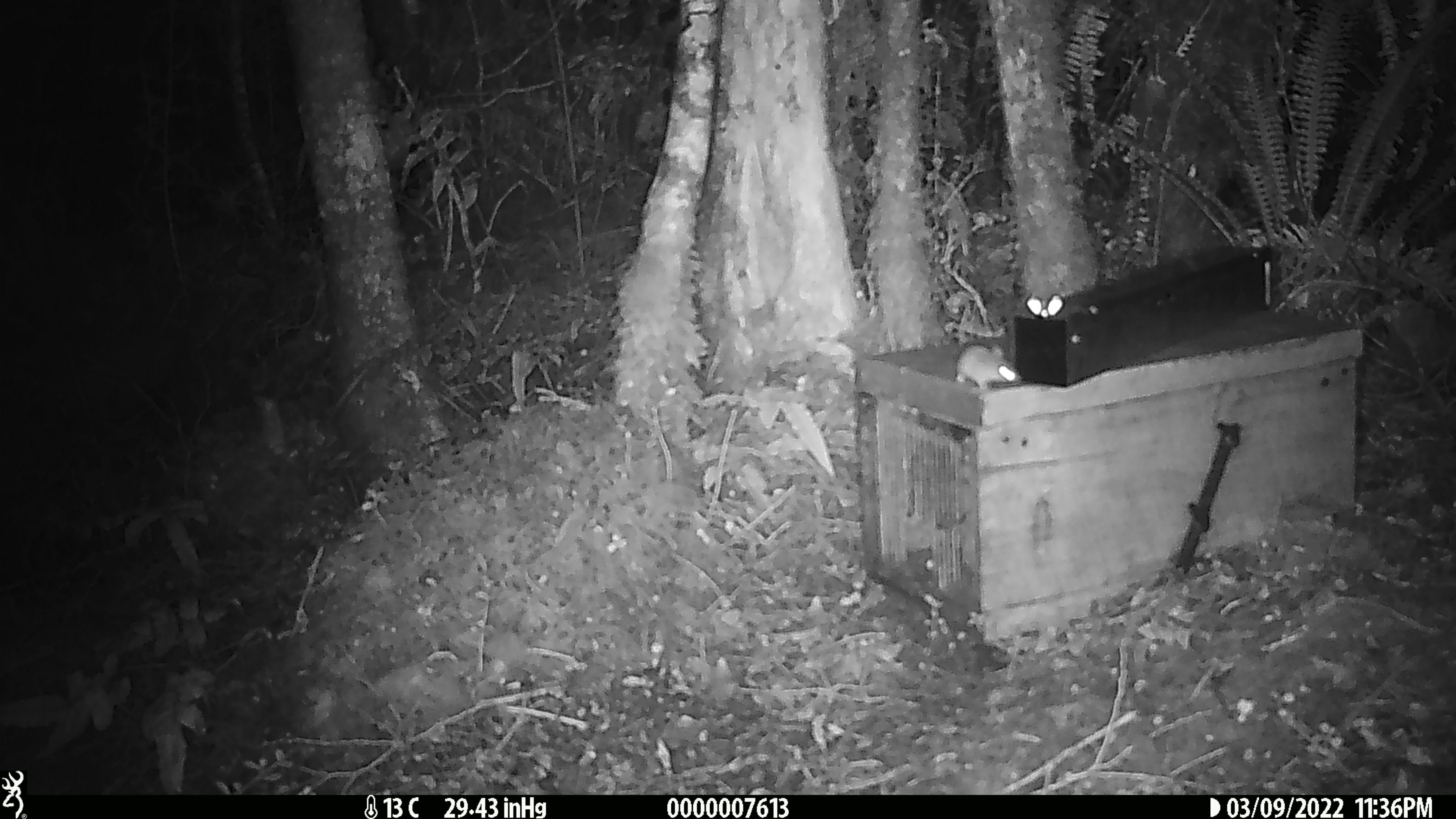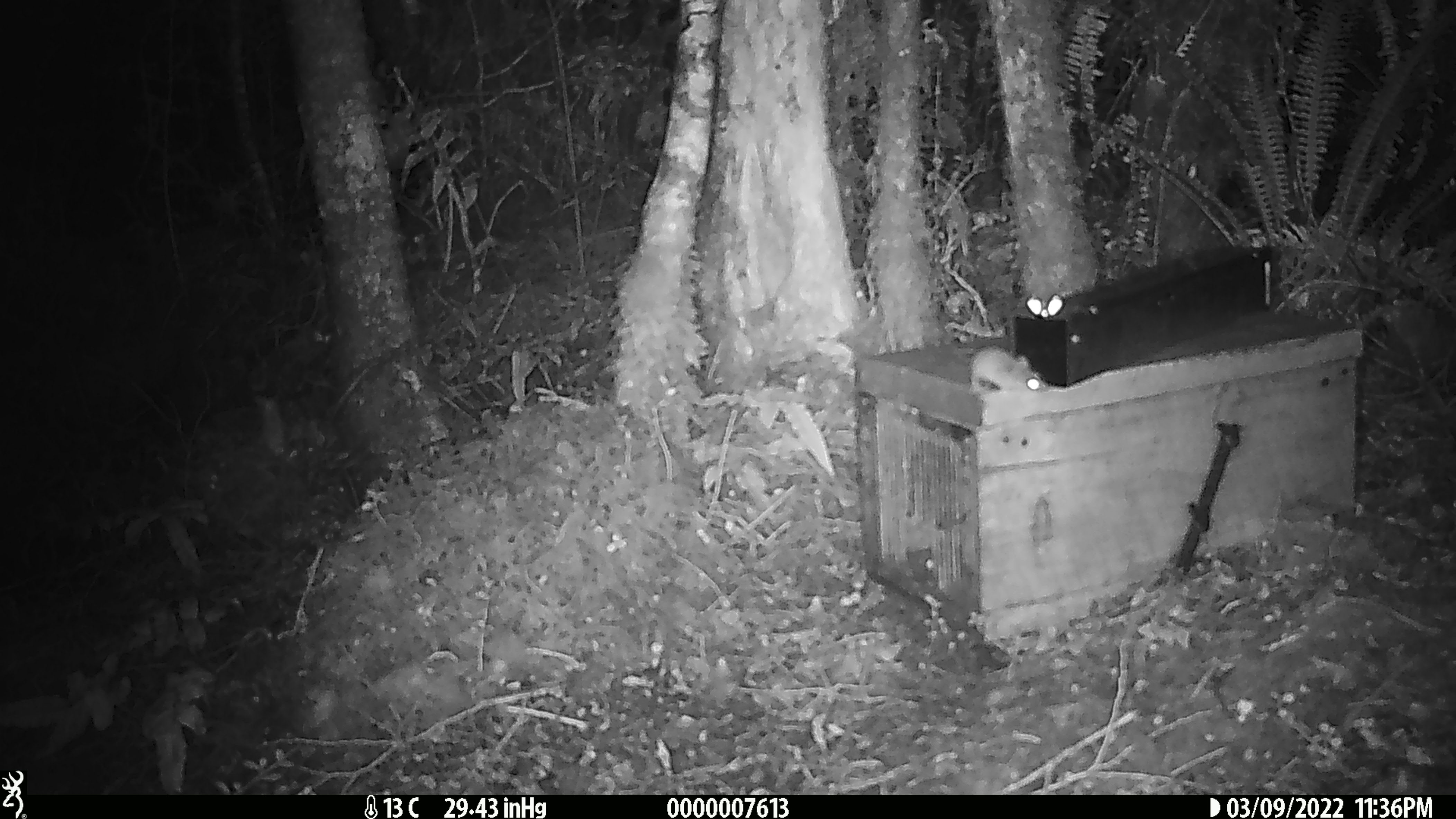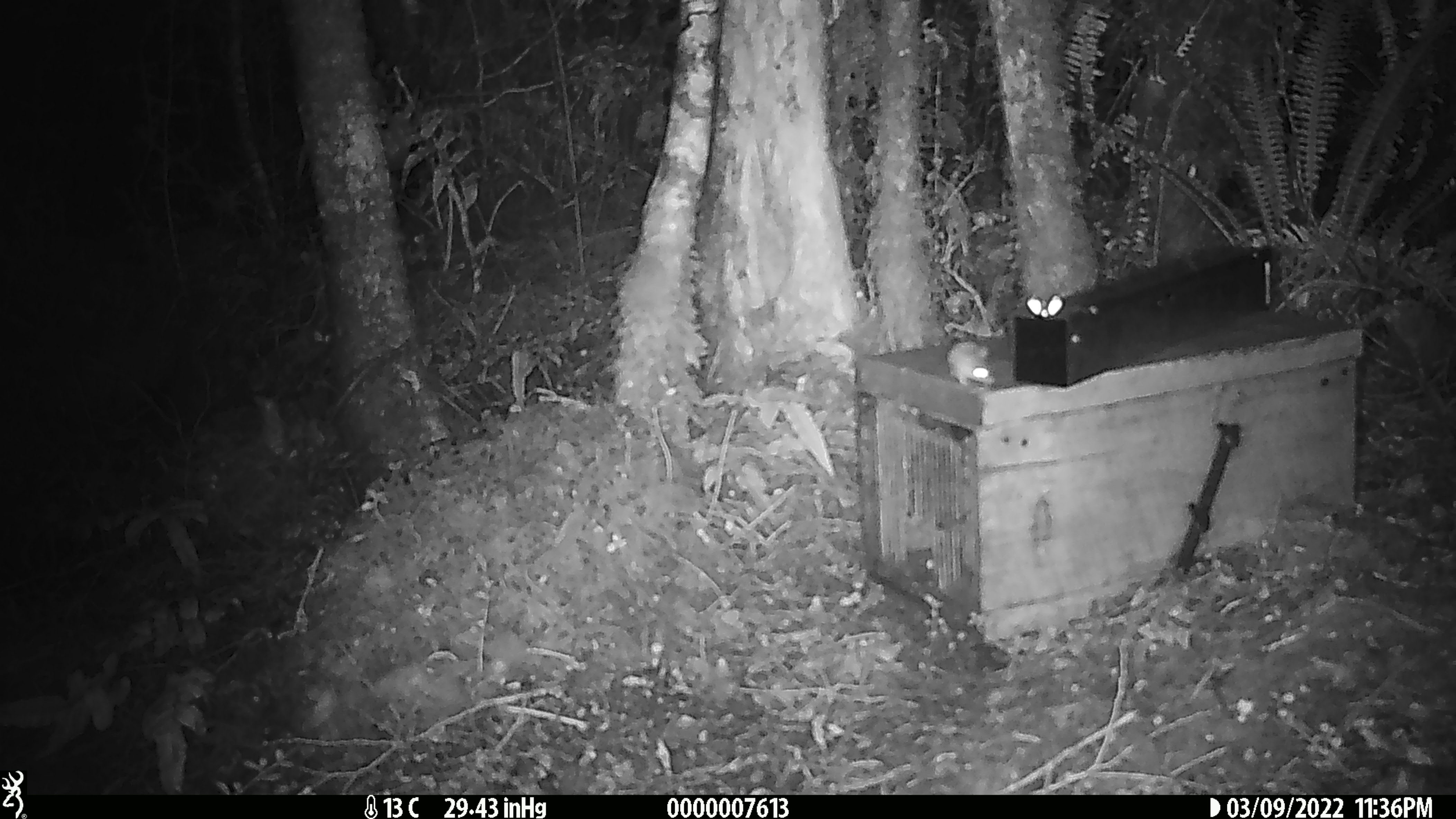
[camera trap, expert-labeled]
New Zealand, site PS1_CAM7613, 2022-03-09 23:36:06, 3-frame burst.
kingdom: Animalia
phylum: Chordata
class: Mammalia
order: Rodentia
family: Muridae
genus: Mus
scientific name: Mus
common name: mouse